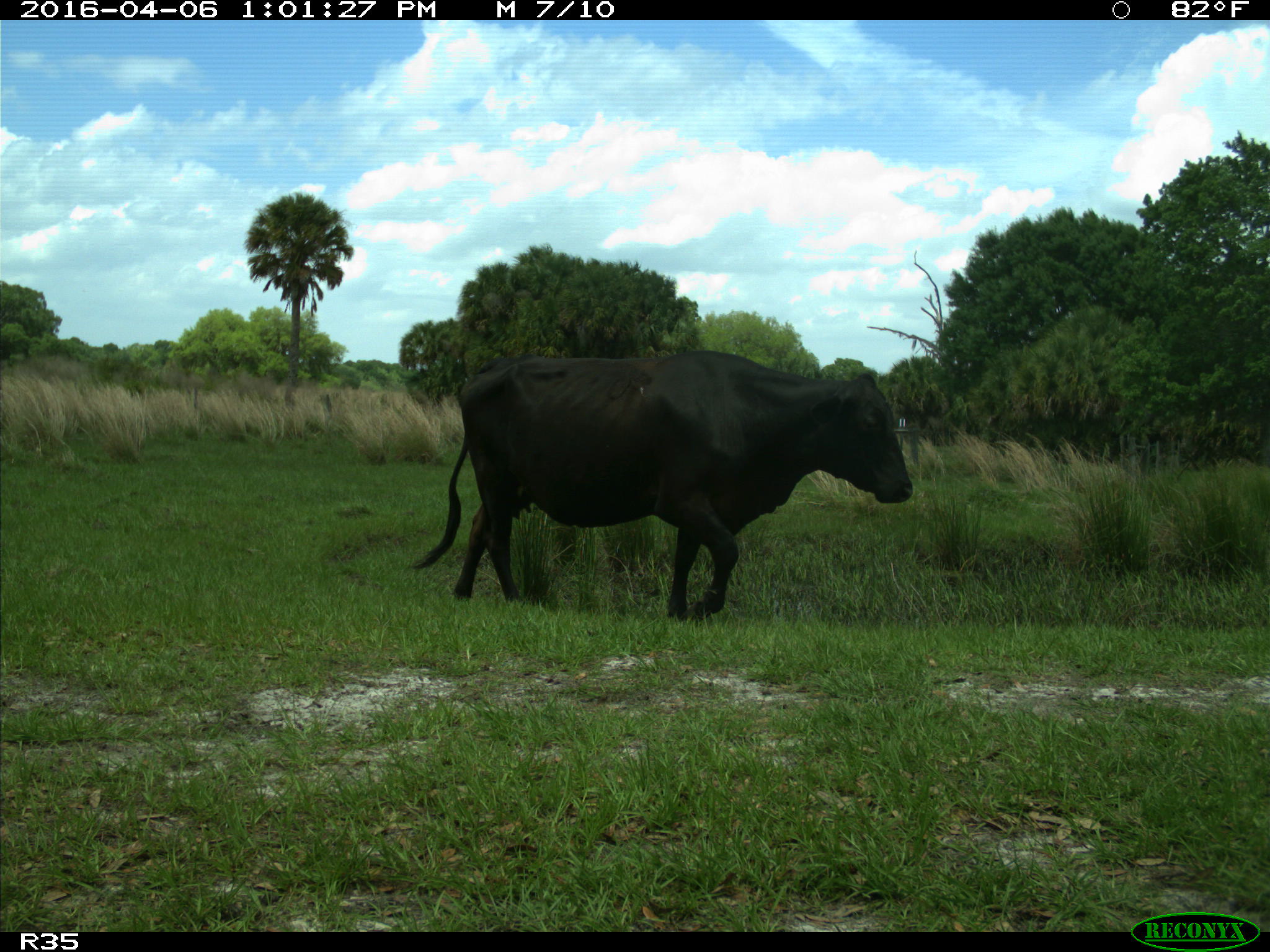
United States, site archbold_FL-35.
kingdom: Animalia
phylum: Chordata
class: Mammalia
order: Artiodactyla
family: Bovidae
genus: Bos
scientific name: Bos taurus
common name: domestic cow